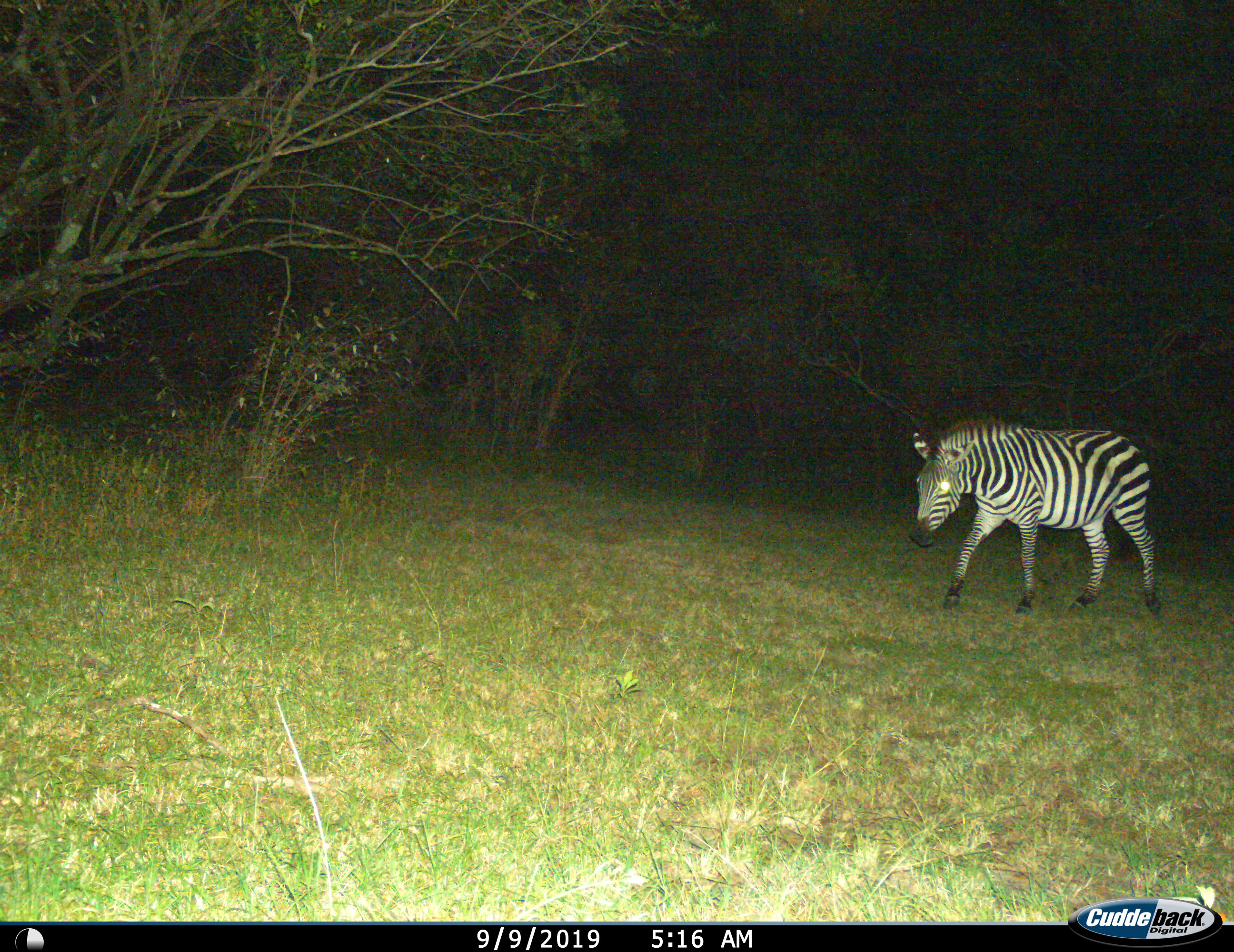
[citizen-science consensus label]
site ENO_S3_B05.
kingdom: Animalia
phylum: Chordata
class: Mammalia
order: Perissodactyla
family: Equidae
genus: Equus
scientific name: Equus quagga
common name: plains zebra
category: zebraplains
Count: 1.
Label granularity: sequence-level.